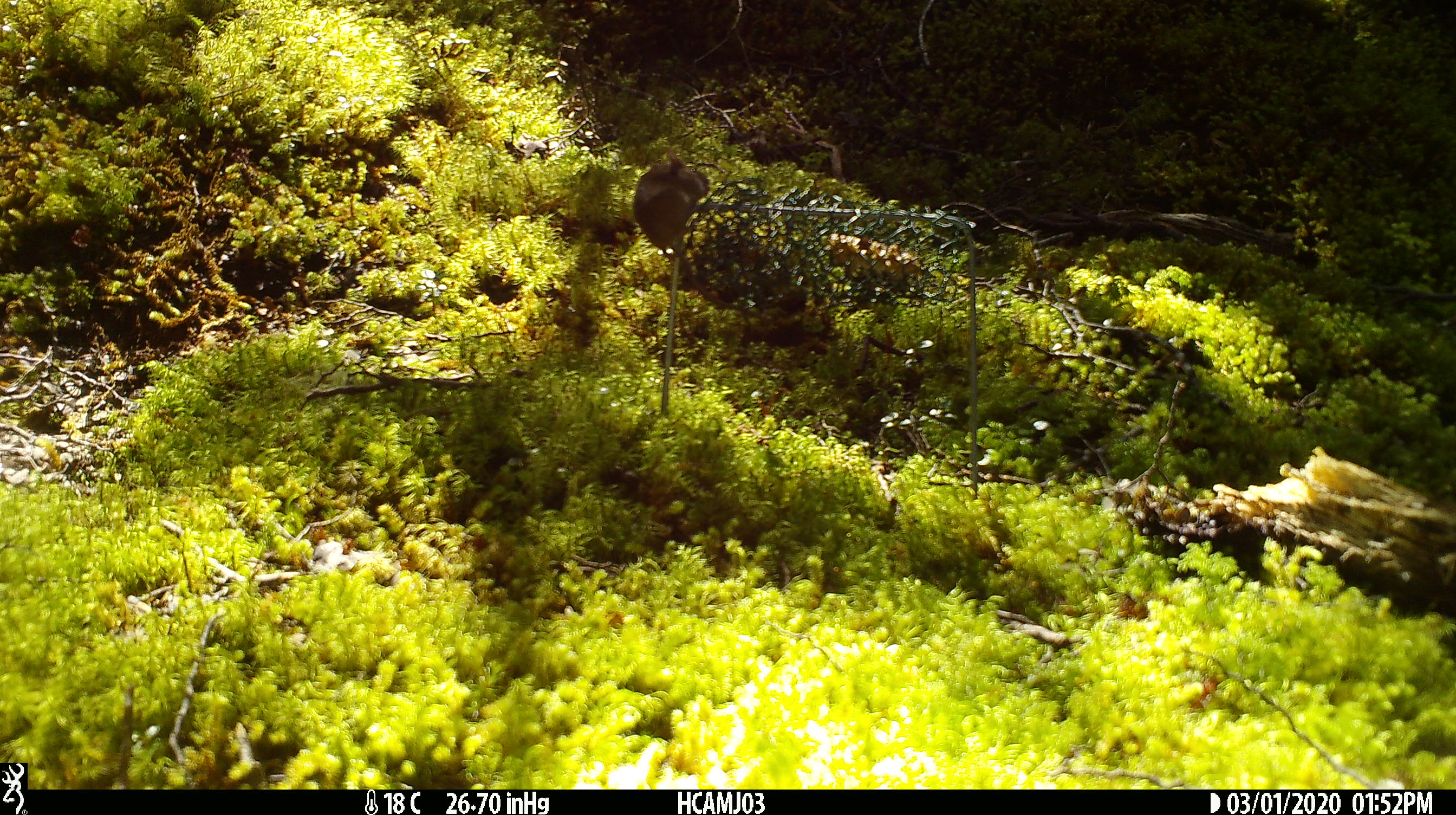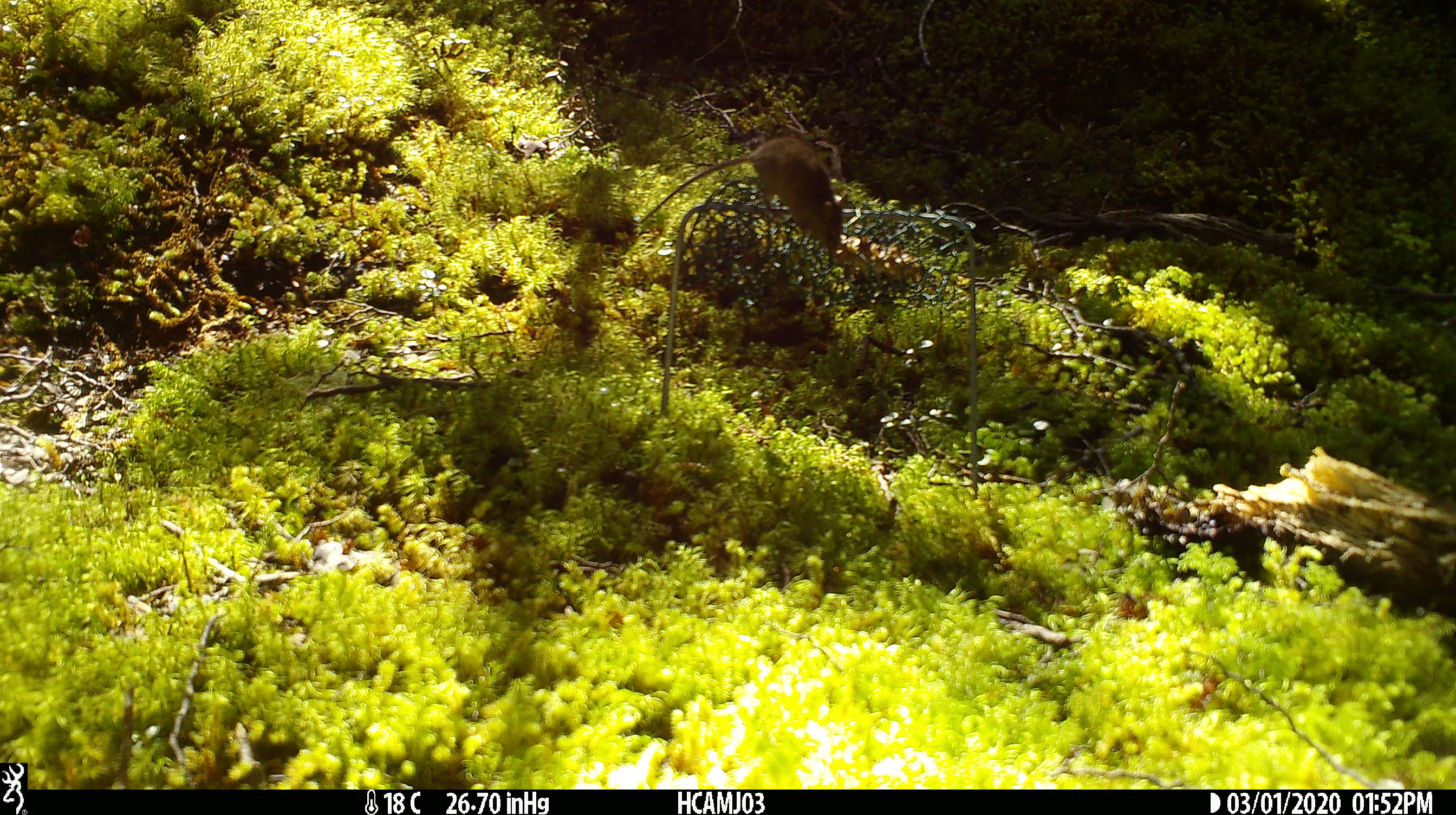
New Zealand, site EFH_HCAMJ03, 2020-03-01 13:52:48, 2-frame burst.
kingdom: Animalia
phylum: Chordata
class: Mammalia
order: Rodentia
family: Muridae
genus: Mus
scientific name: Mus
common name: mouse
Mouse (Mus).